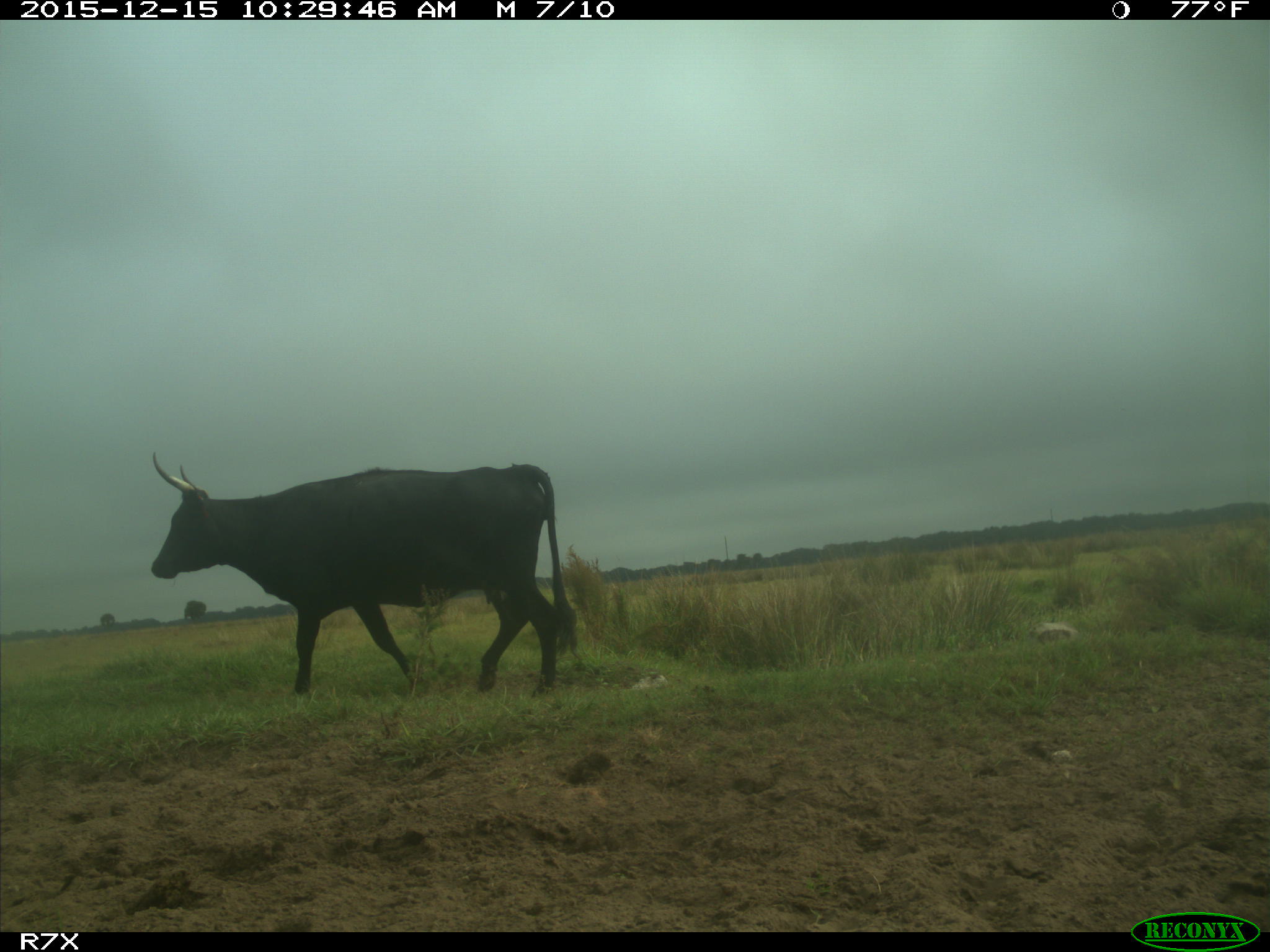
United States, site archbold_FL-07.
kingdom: Animalia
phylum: Chordata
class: Mammalia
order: Artiodactyla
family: Bovidae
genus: Bos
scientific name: Bos taurus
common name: domestic cow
Bos taurus (domestic cow).